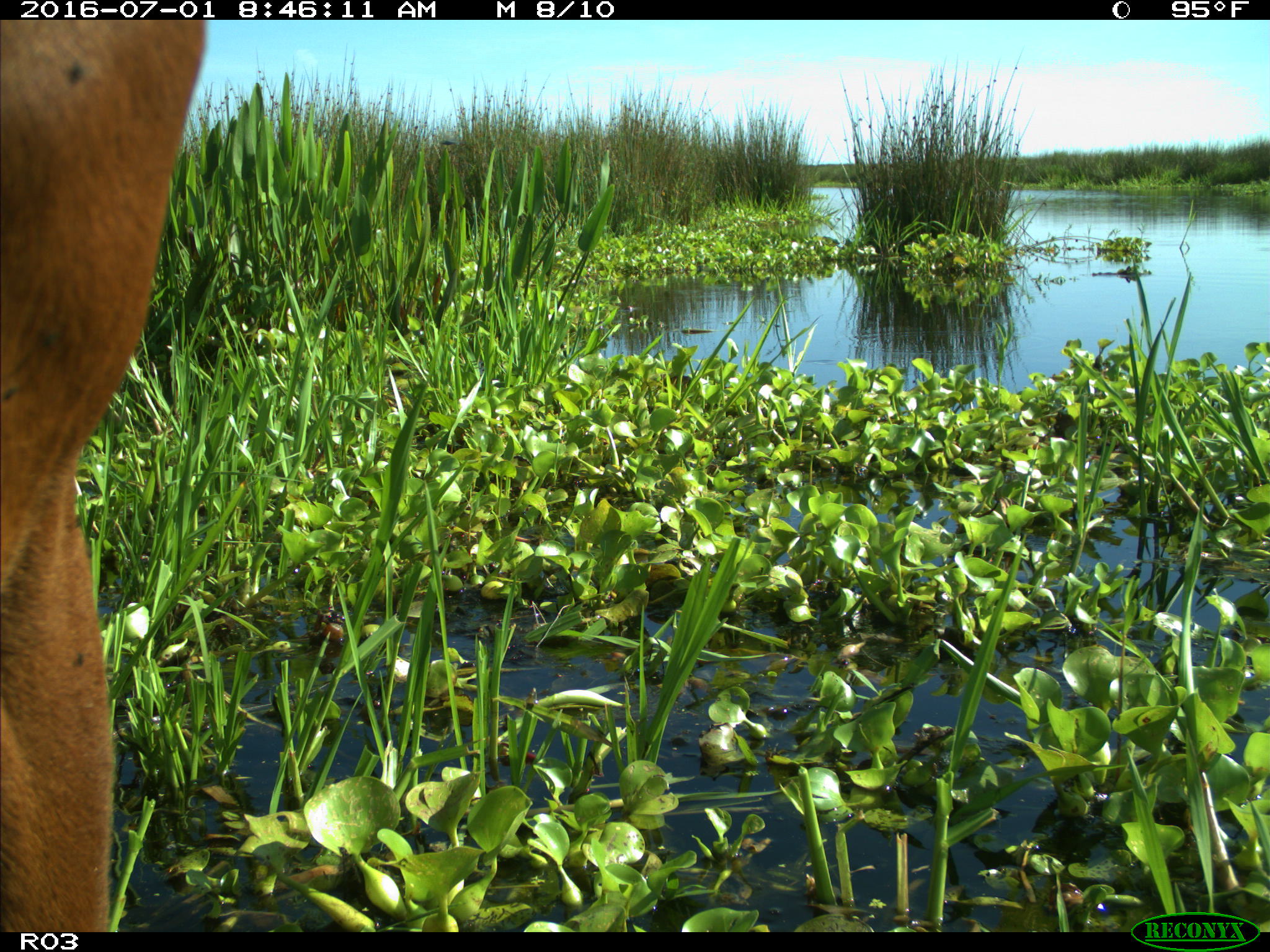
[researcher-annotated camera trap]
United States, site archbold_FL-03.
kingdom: Animalia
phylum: Chordata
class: Mammalia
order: Artiodactyla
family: Bovidae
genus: Bos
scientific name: Bos taurus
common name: domestic cow